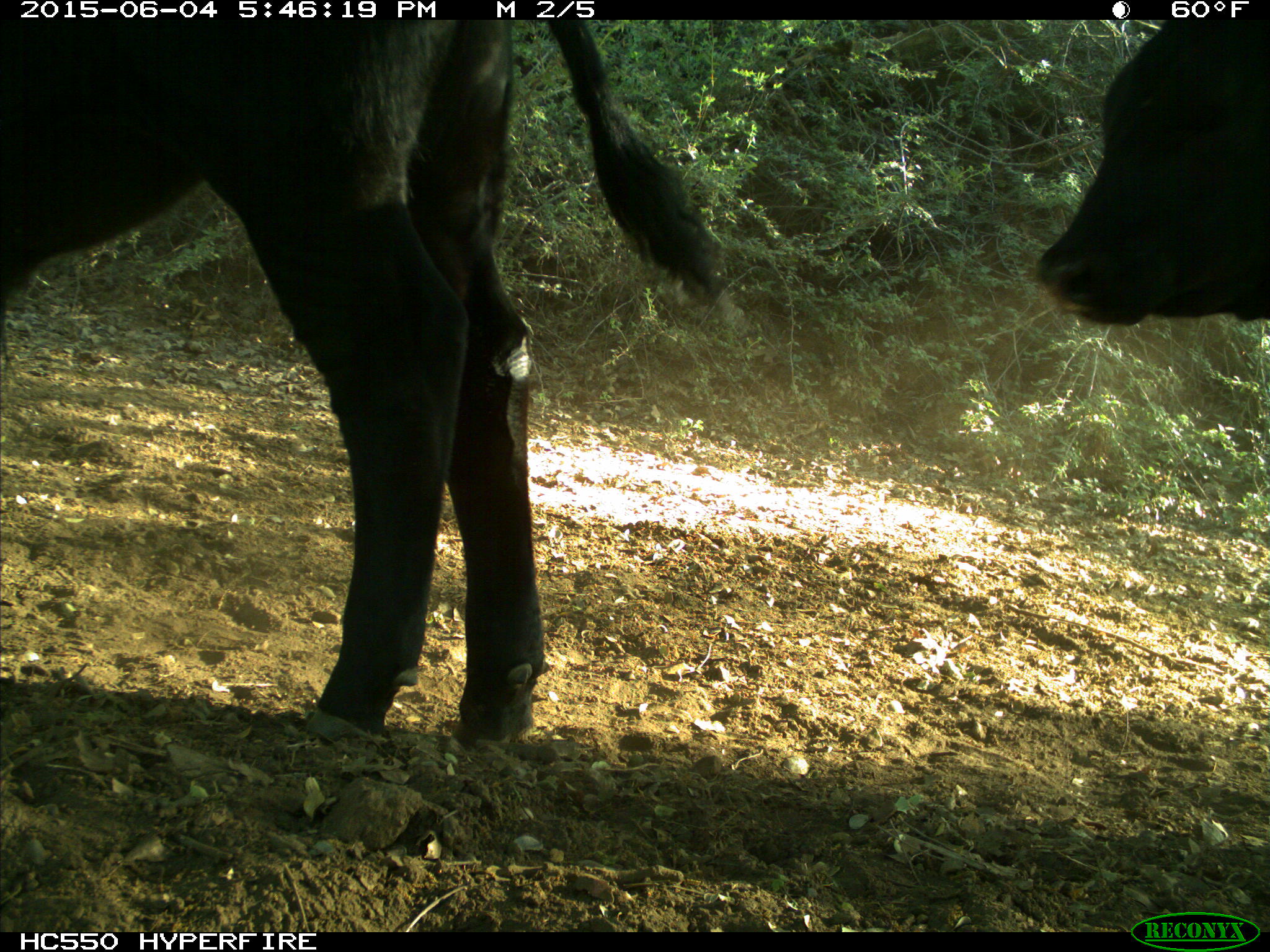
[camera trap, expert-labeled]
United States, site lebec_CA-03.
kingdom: Animalia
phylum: Chordata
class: Mammalia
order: Artiodactyla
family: Bovidae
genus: Bos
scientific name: Bos taurus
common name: domestic cow